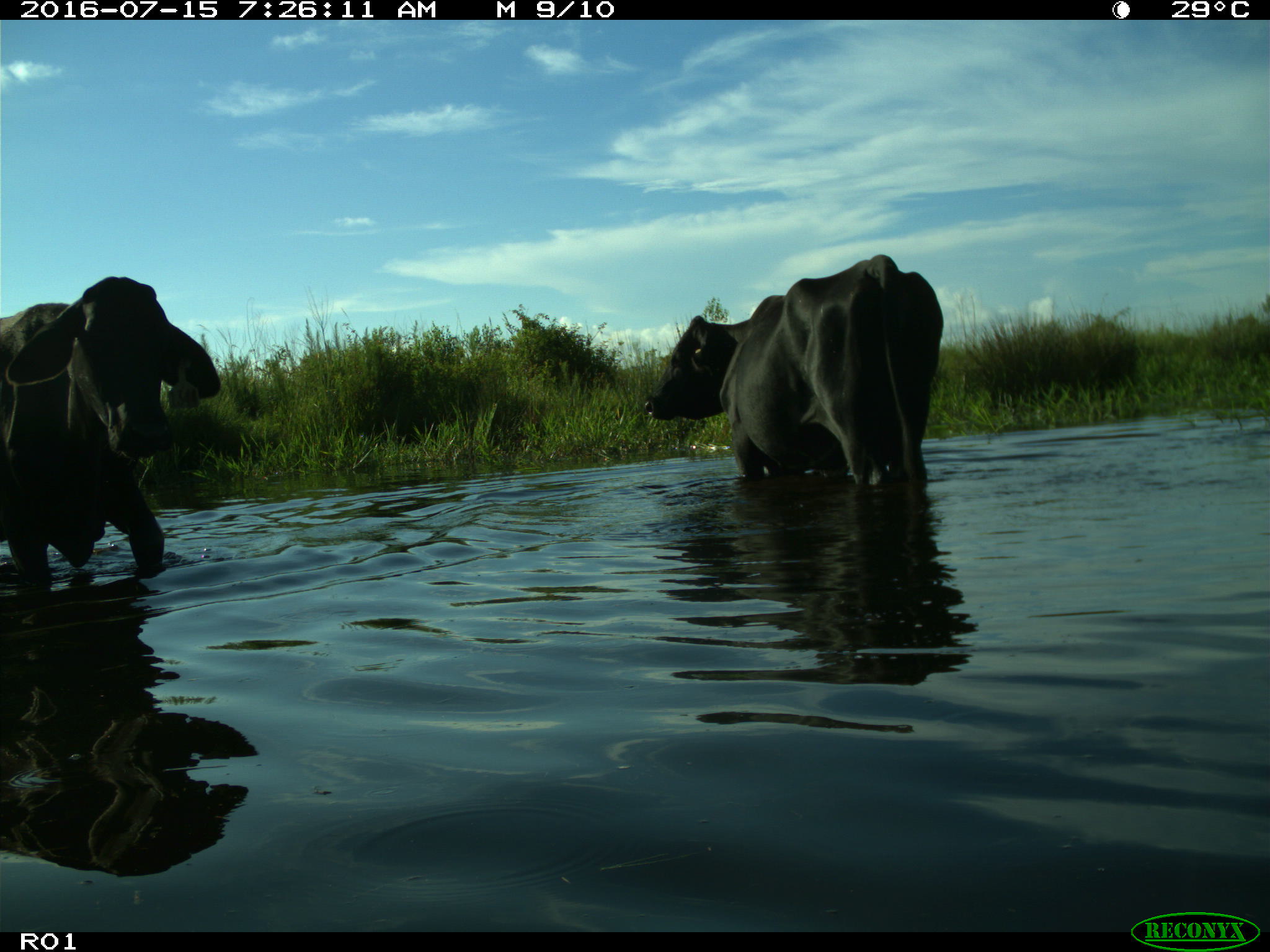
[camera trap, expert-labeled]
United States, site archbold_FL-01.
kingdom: Animalia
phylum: Chordata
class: Mammalia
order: Artiodactyla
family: Bovidae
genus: Bos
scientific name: Bos taurus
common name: domestic cow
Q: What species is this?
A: Bos taurus (domestic cow).